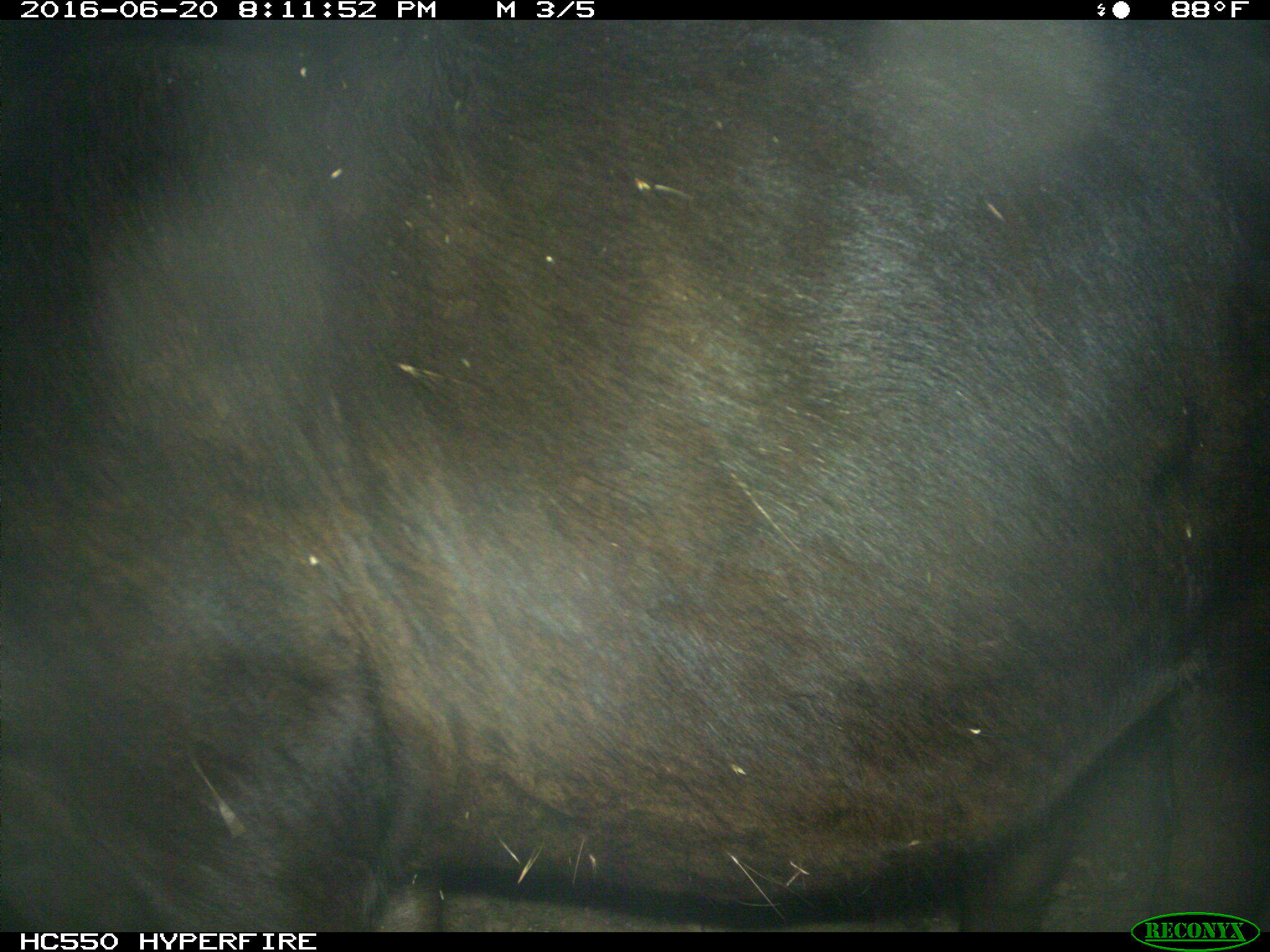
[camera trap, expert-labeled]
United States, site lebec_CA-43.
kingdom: Animalia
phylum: Chordata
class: Mammalia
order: Artiodactyla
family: Bovidae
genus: Bos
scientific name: Bos taurus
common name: domestic cow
Bos taurus (domestic cow).